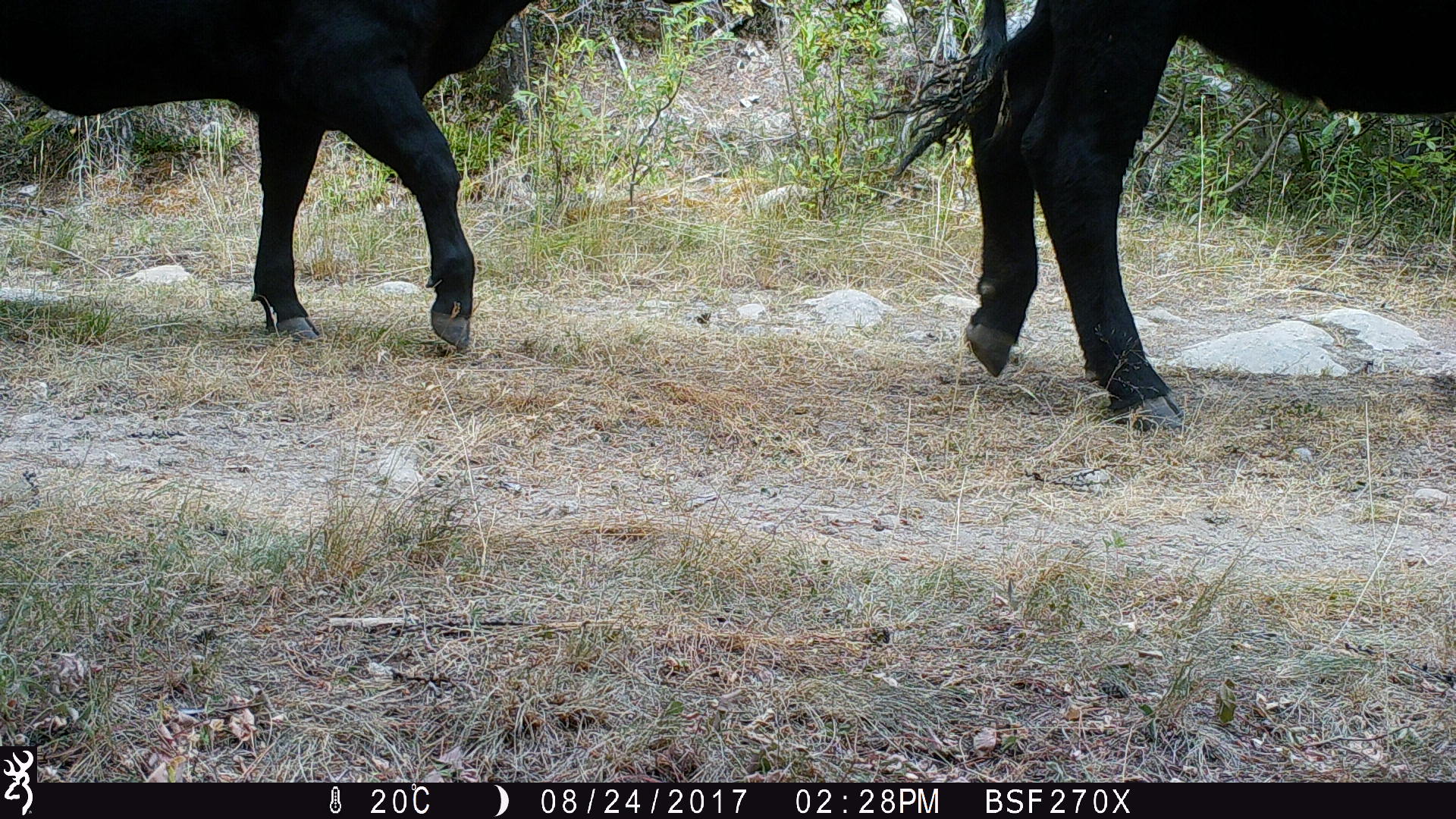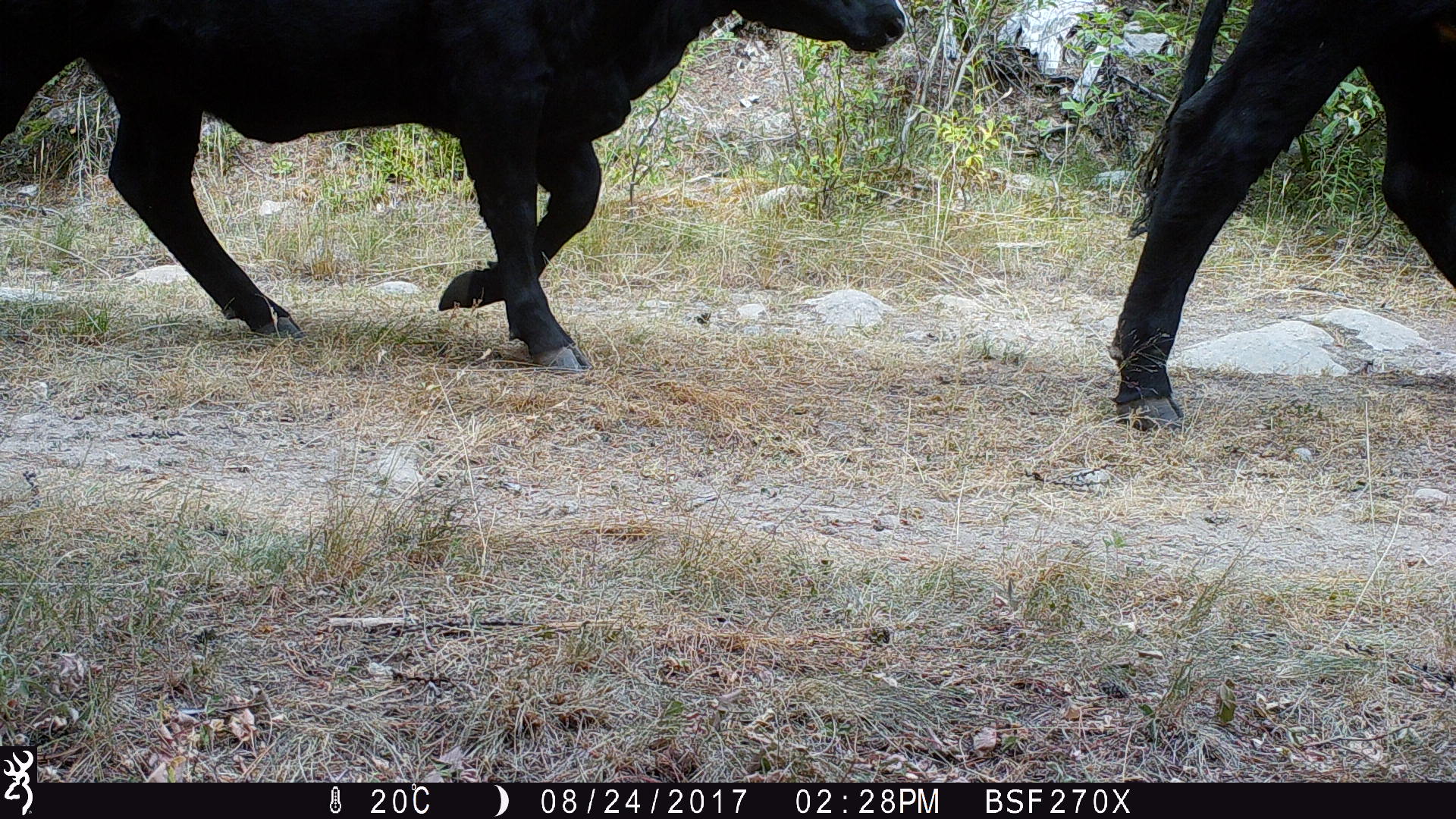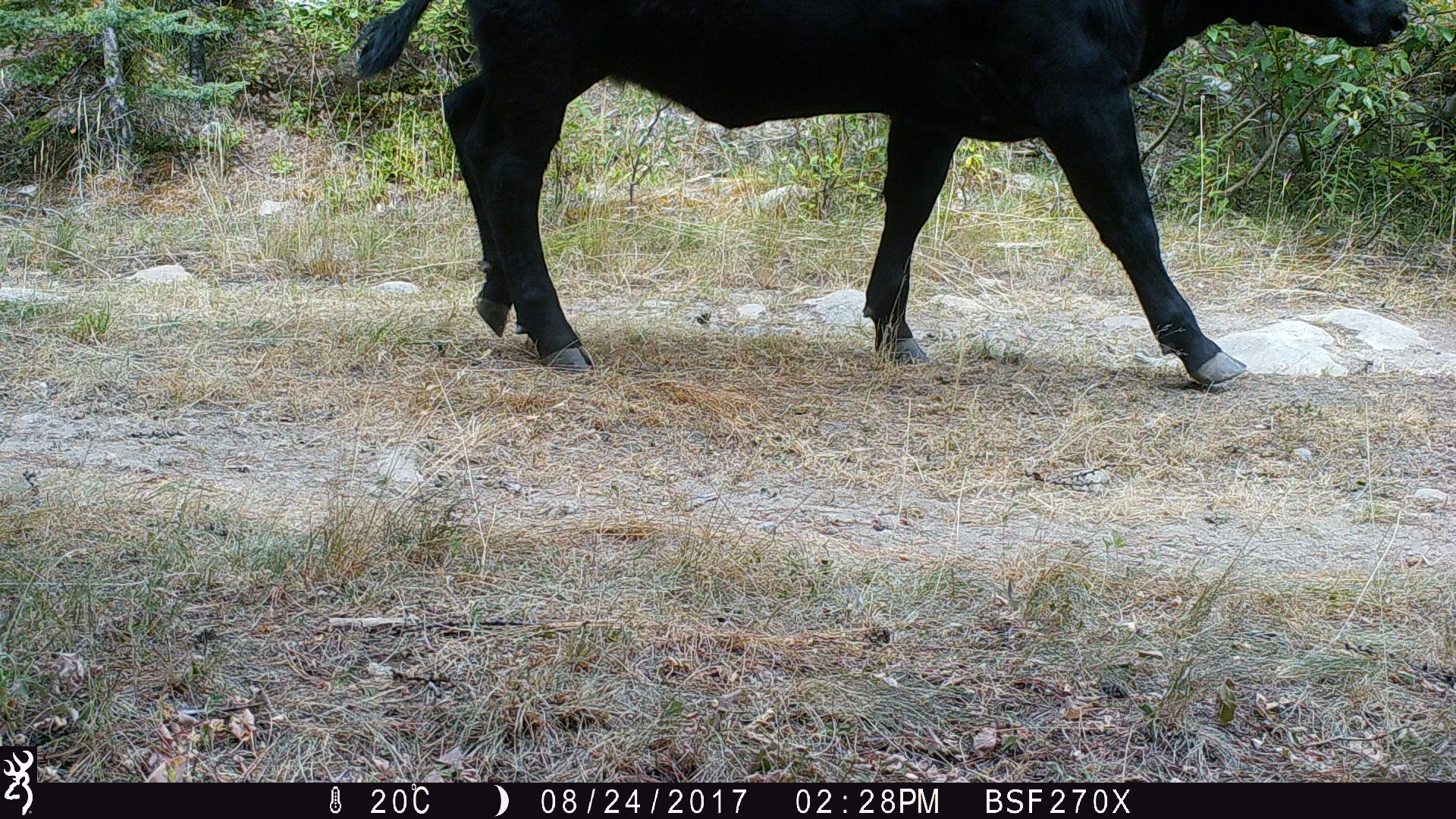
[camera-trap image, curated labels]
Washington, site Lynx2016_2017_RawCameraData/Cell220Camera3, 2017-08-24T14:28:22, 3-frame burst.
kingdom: Animalia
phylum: Chordata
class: Mammalia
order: Artiodactyla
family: Bovidae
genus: Bos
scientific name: Bos taurus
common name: domestic cattle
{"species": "domestic cattle (Bos taurus)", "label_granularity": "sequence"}